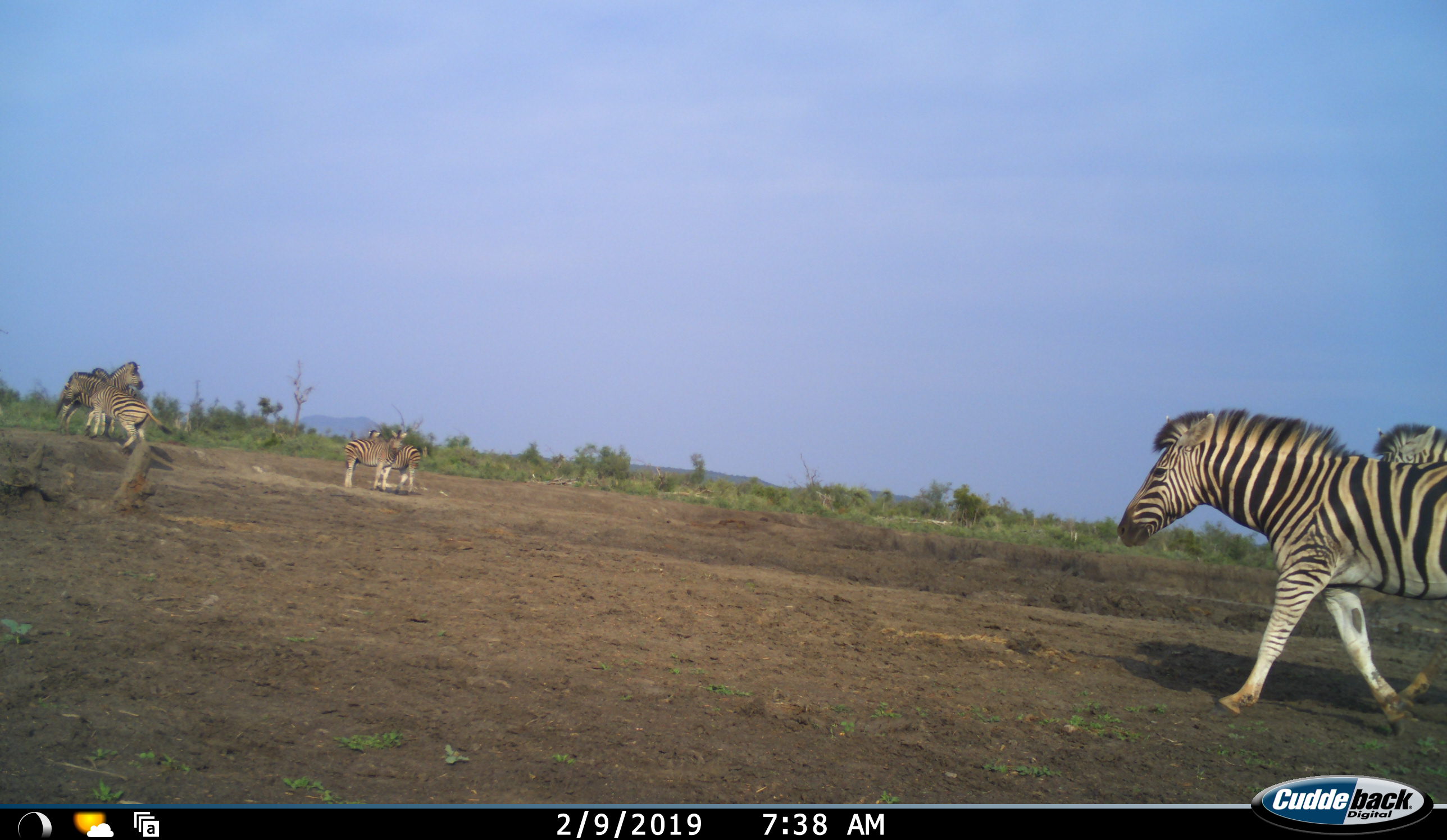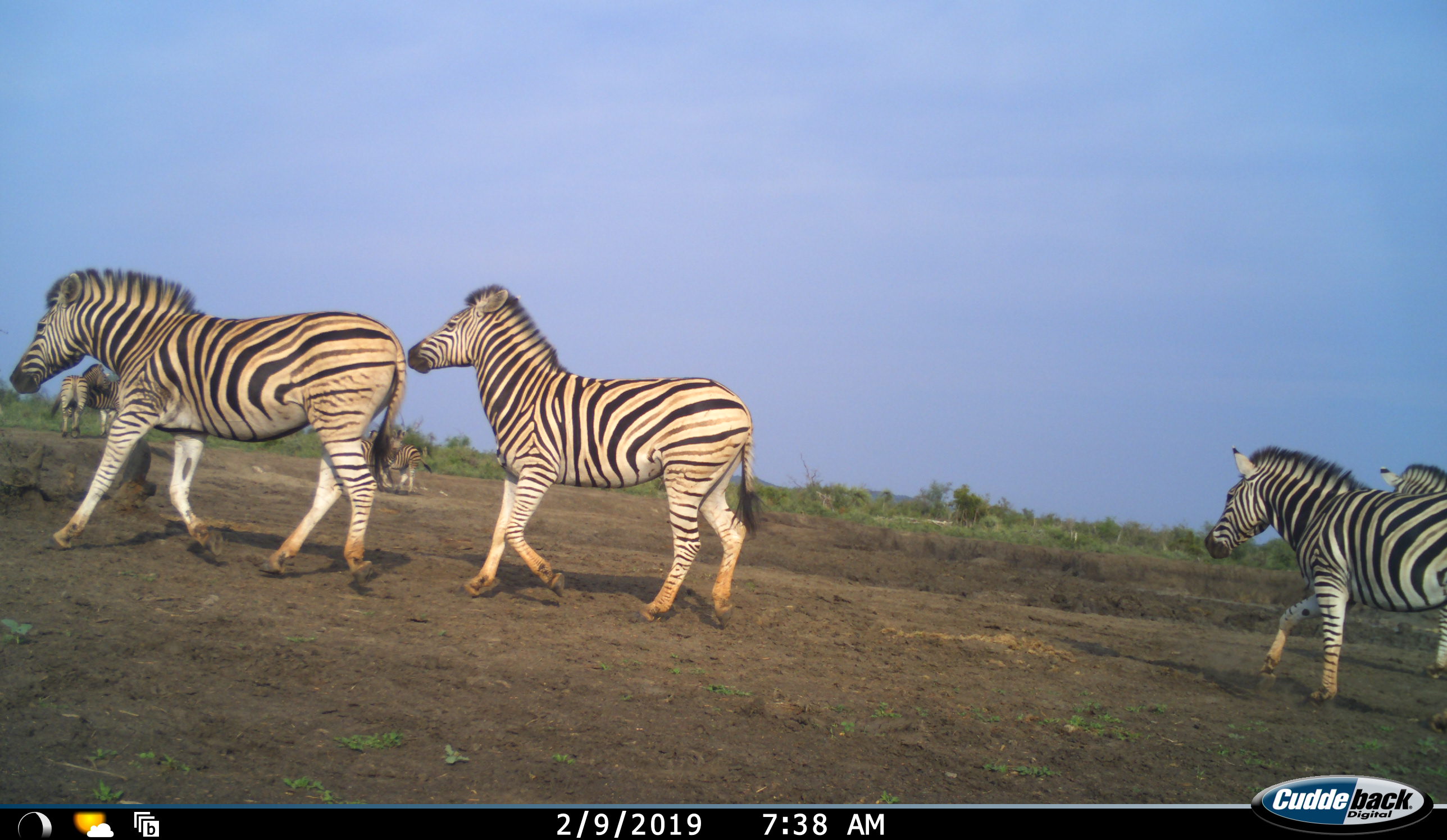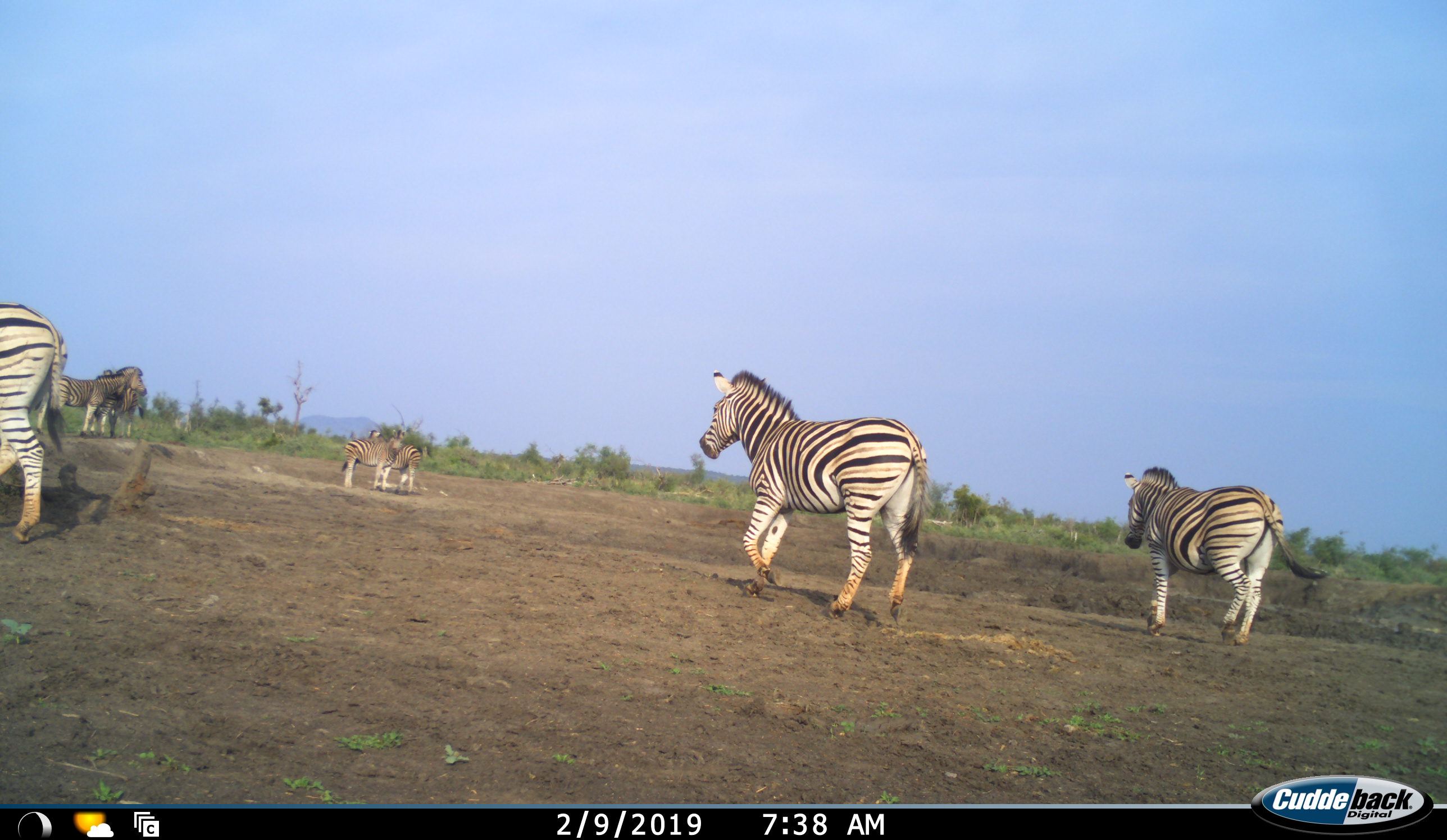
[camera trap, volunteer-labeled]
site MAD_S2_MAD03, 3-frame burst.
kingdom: Animalia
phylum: Chordata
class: Mammalia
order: Perissodactyla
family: Equidae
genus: Equus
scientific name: Equus quagga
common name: plains zebra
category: zebraplains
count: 8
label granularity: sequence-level